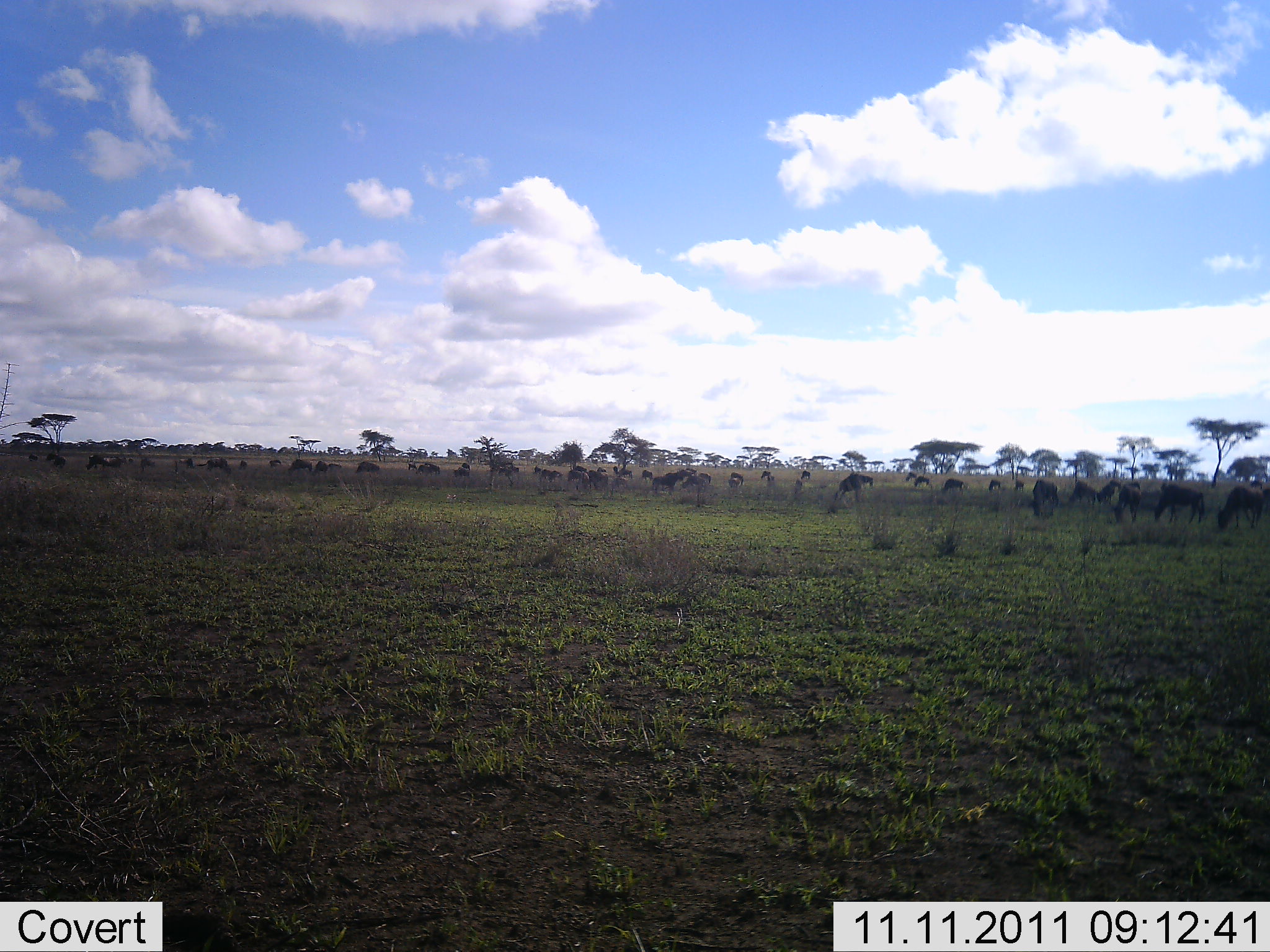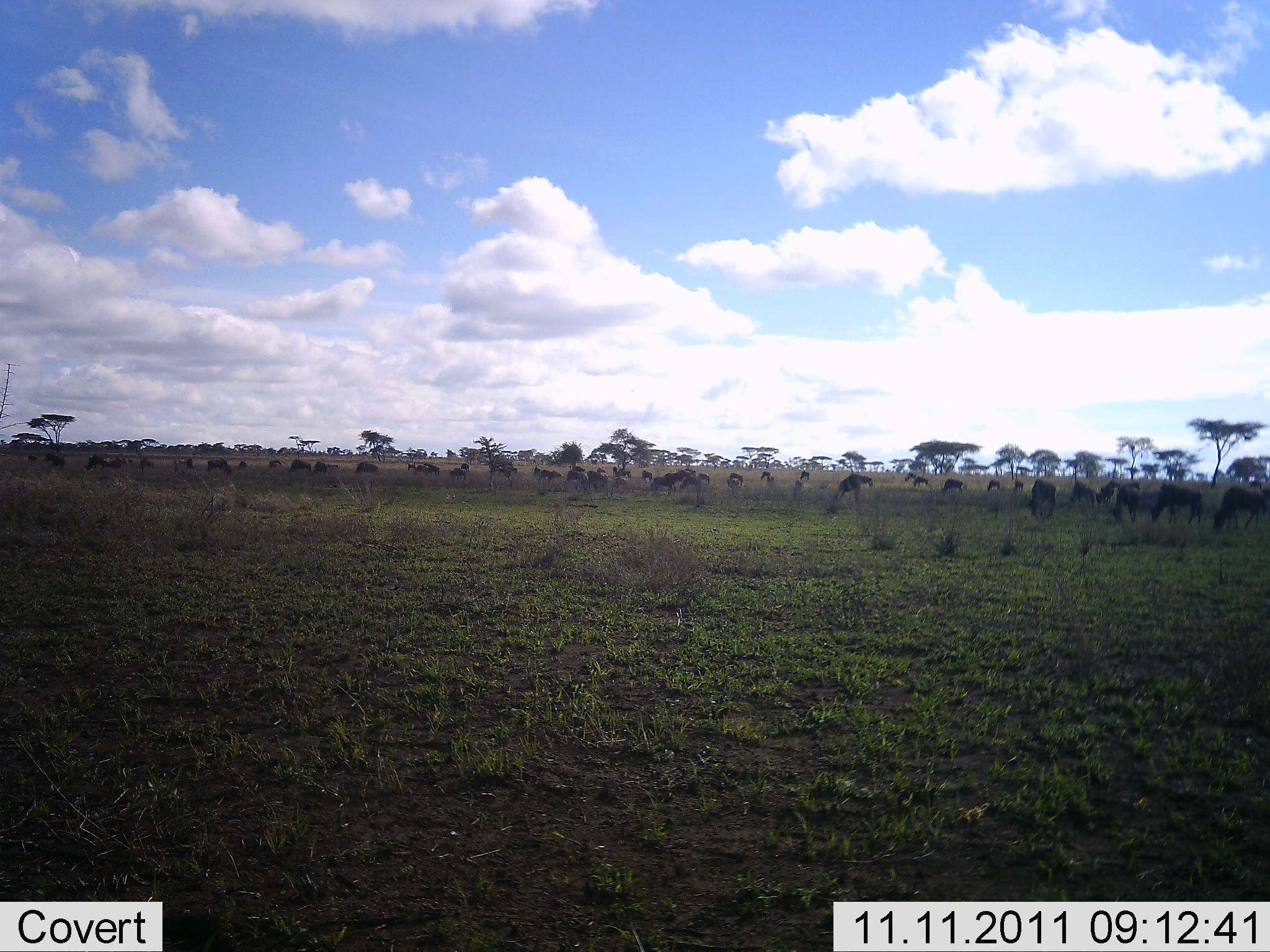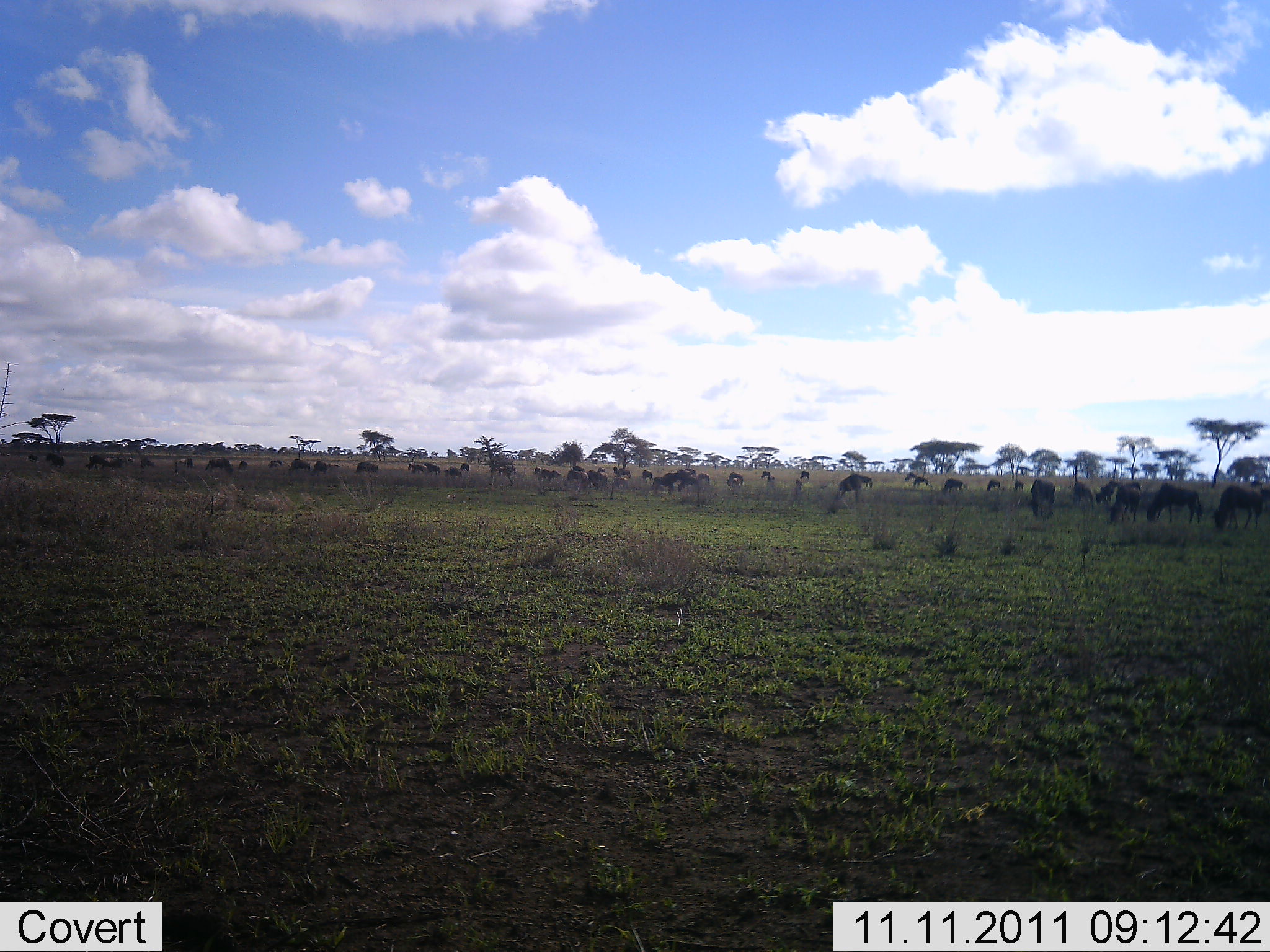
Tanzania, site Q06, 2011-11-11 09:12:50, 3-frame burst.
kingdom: Animalia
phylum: Chordata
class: Mammalia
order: Artiodactyla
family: Bovidae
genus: Connochaetes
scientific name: Connochaetes taurinus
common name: blue wildebeest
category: wildebeest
Wildebeest (blue wildebeest) (Connochaetes taurinus), count 11-50. Behavior (volunteer vote fractions): standing 25%, resting 0%, moving 25%, interacting 0%. Young present (vote fraction): 8%. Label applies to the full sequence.